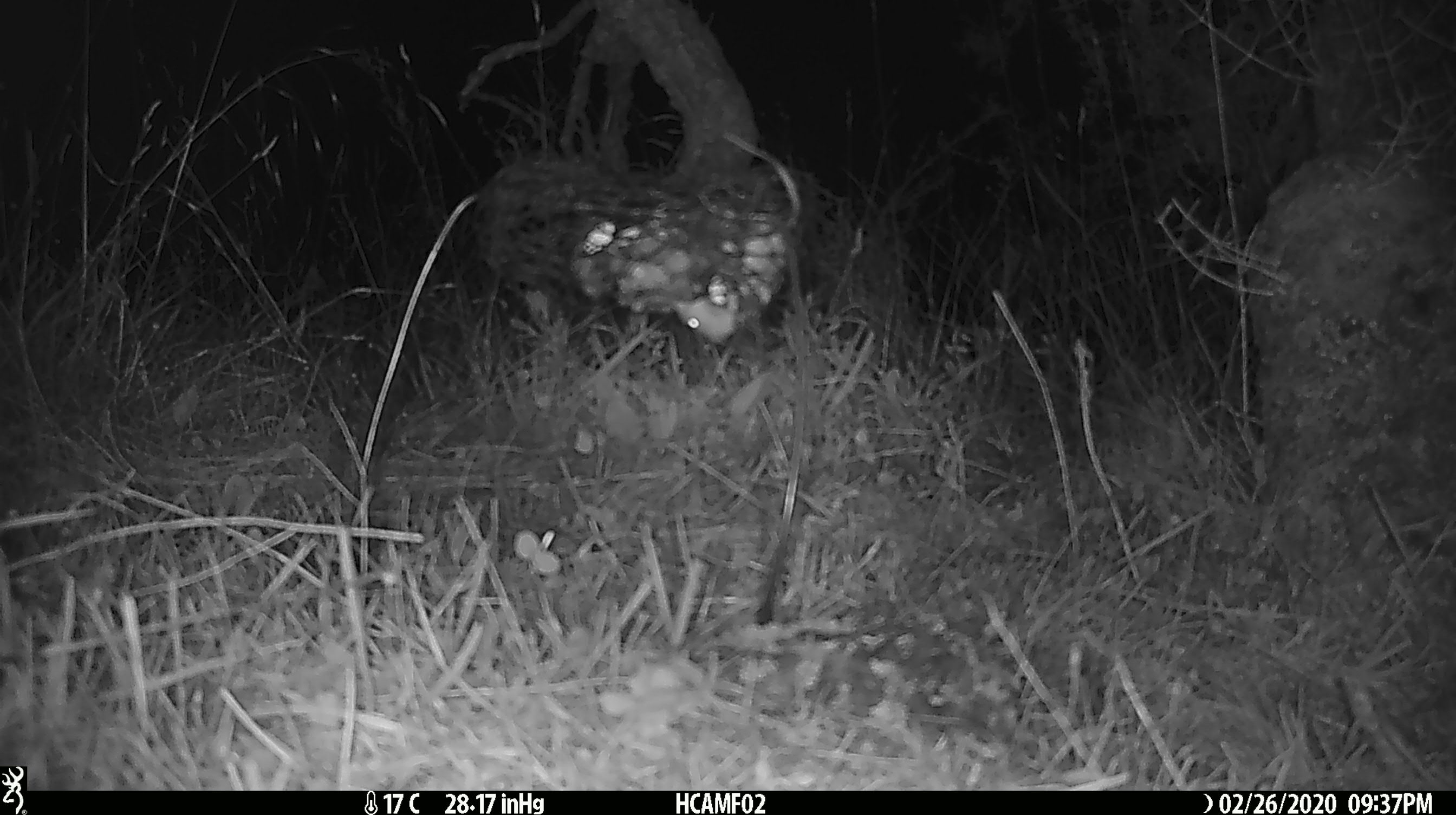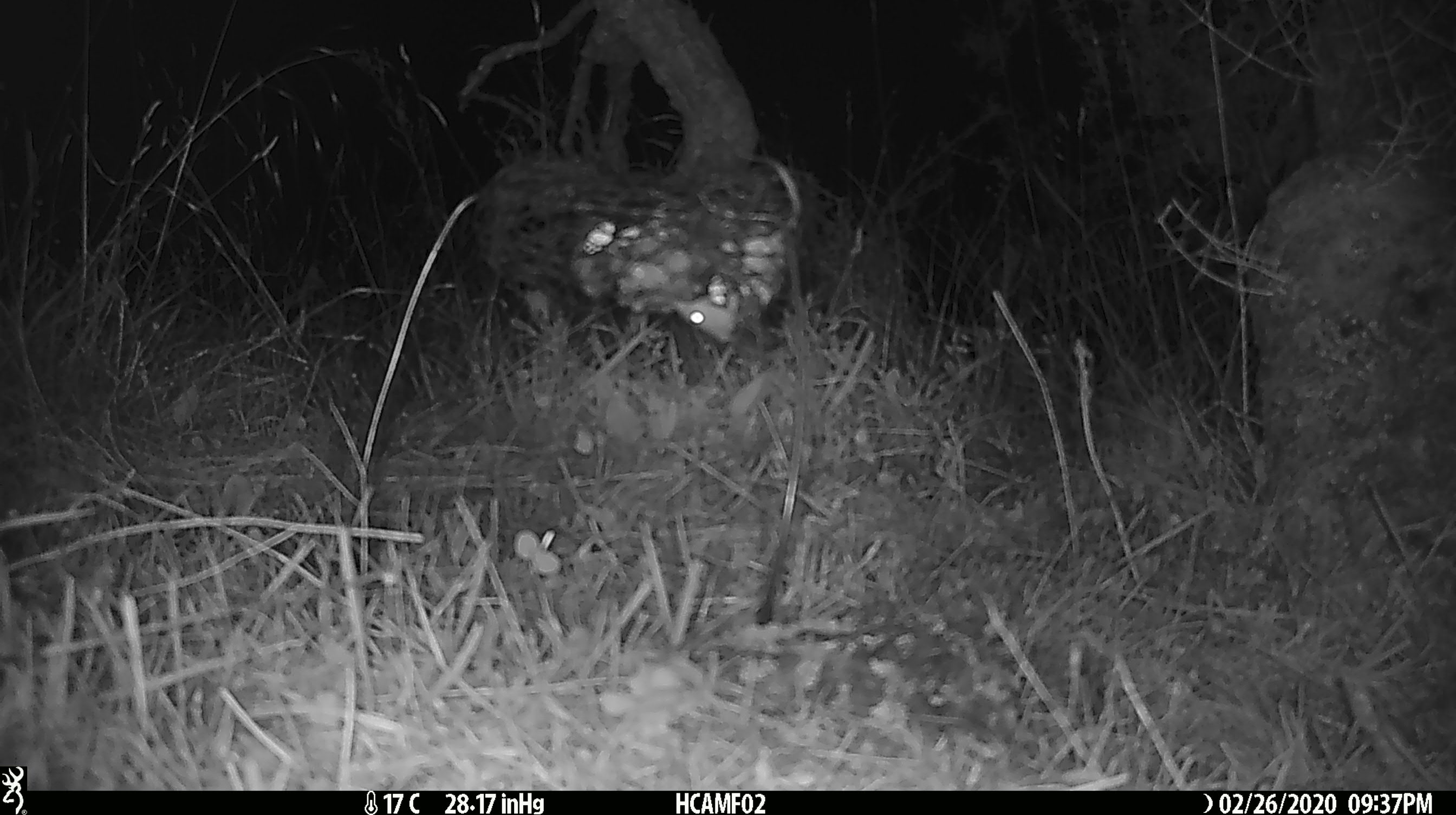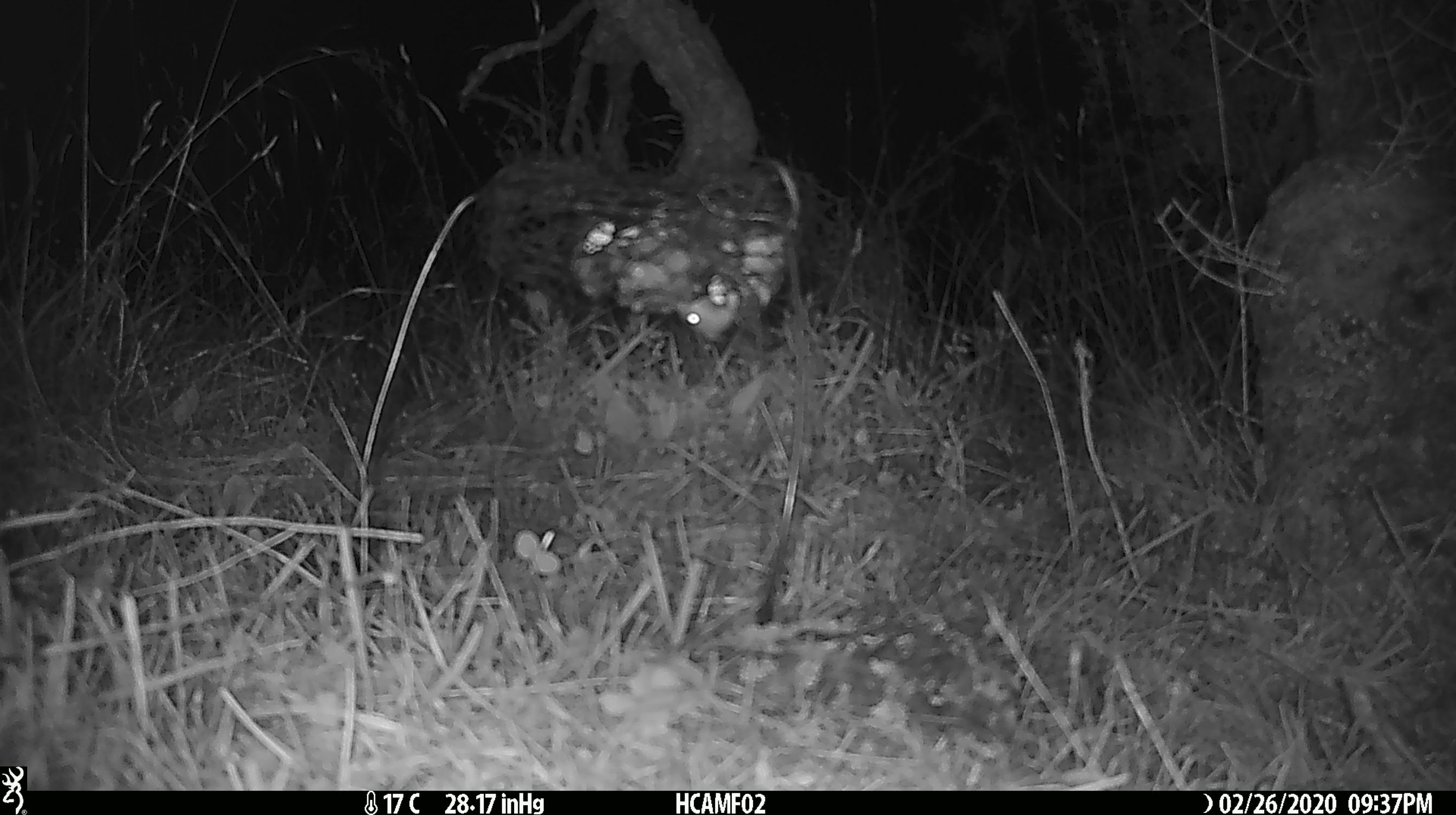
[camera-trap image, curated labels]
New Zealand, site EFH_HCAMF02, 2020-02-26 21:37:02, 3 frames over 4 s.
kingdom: Animalia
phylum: Chordata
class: Mammalia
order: Rodentia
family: Muridae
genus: Mus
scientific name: Mus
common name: mouse